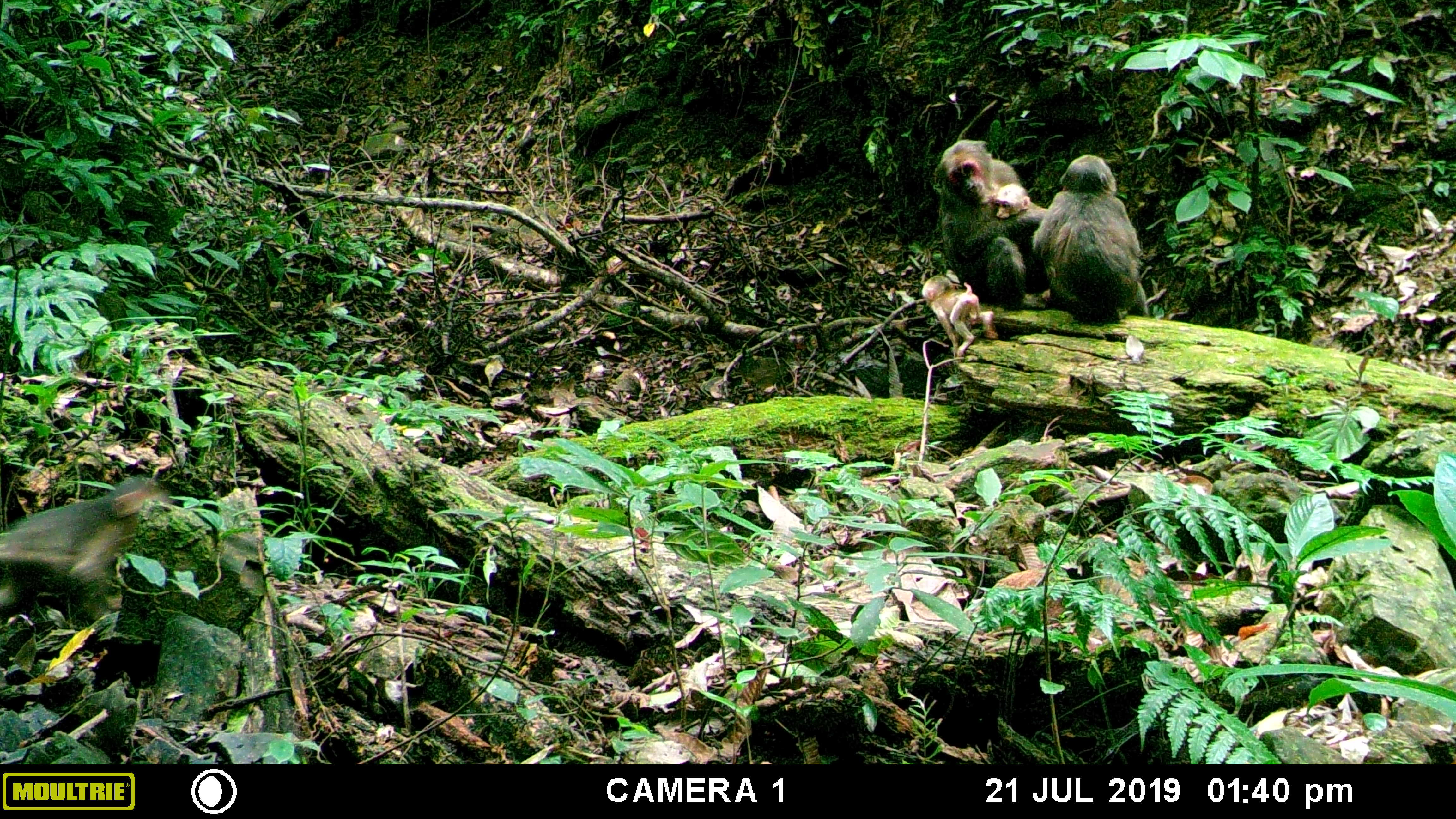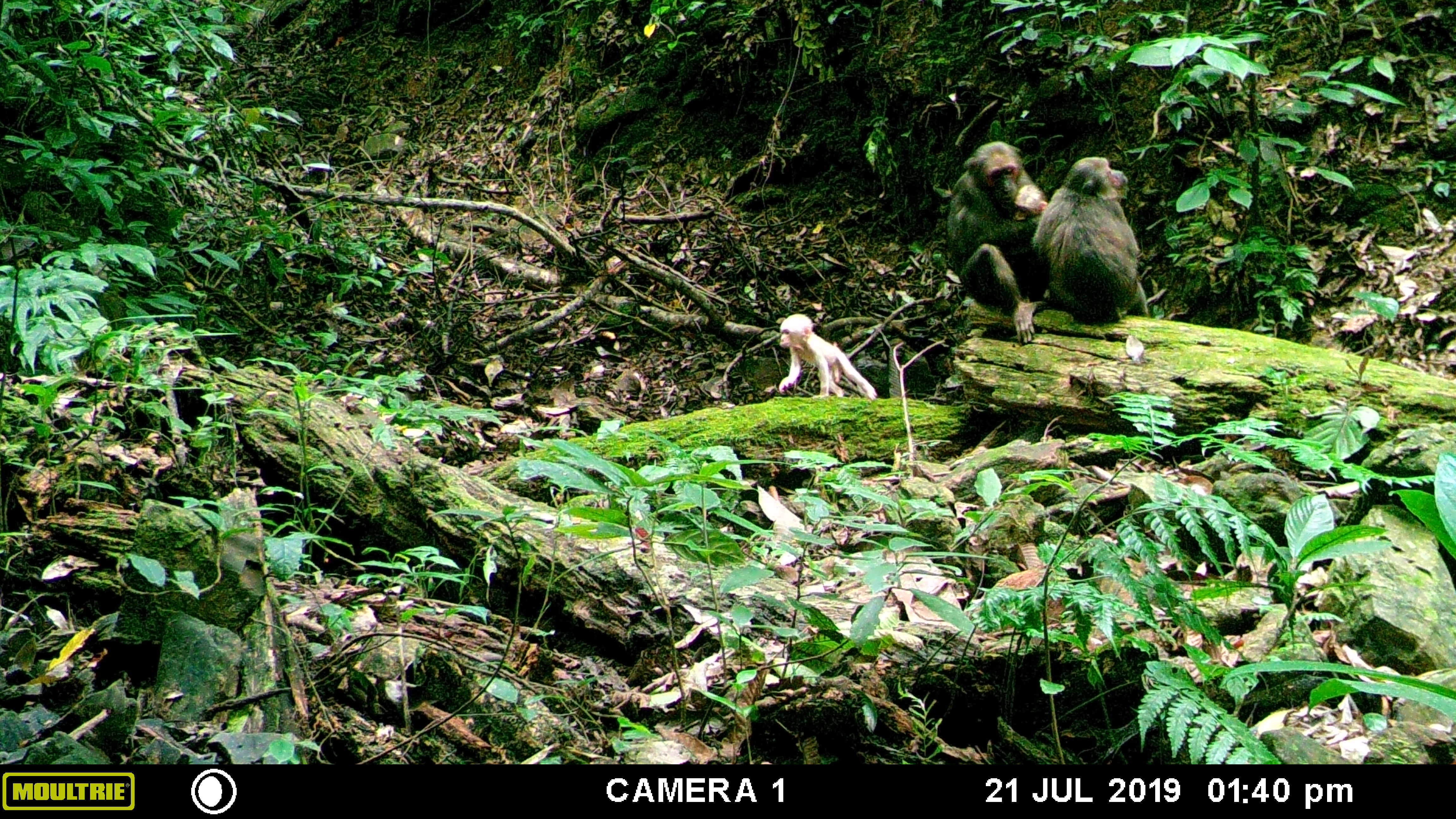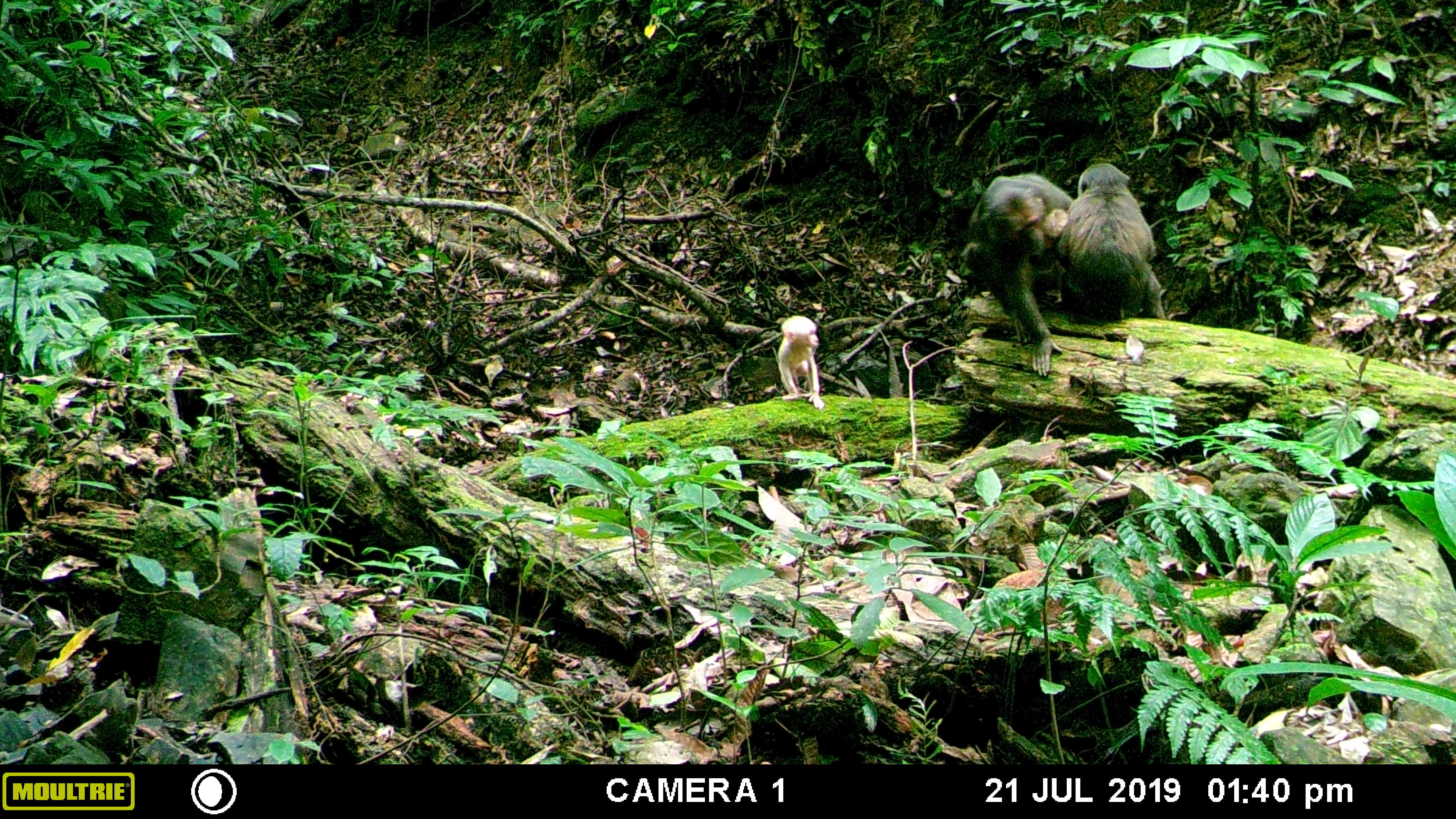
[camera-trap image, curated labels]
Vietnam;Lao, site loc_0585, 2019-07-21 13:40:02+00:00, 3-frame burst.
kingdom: Animalia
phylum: Chordata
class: Mammalia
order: Primates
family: Cercopithecidae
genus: Macaca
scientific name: Macaca arctoides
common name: stump-tailed macaque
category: stump tailed macaque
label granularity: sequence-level